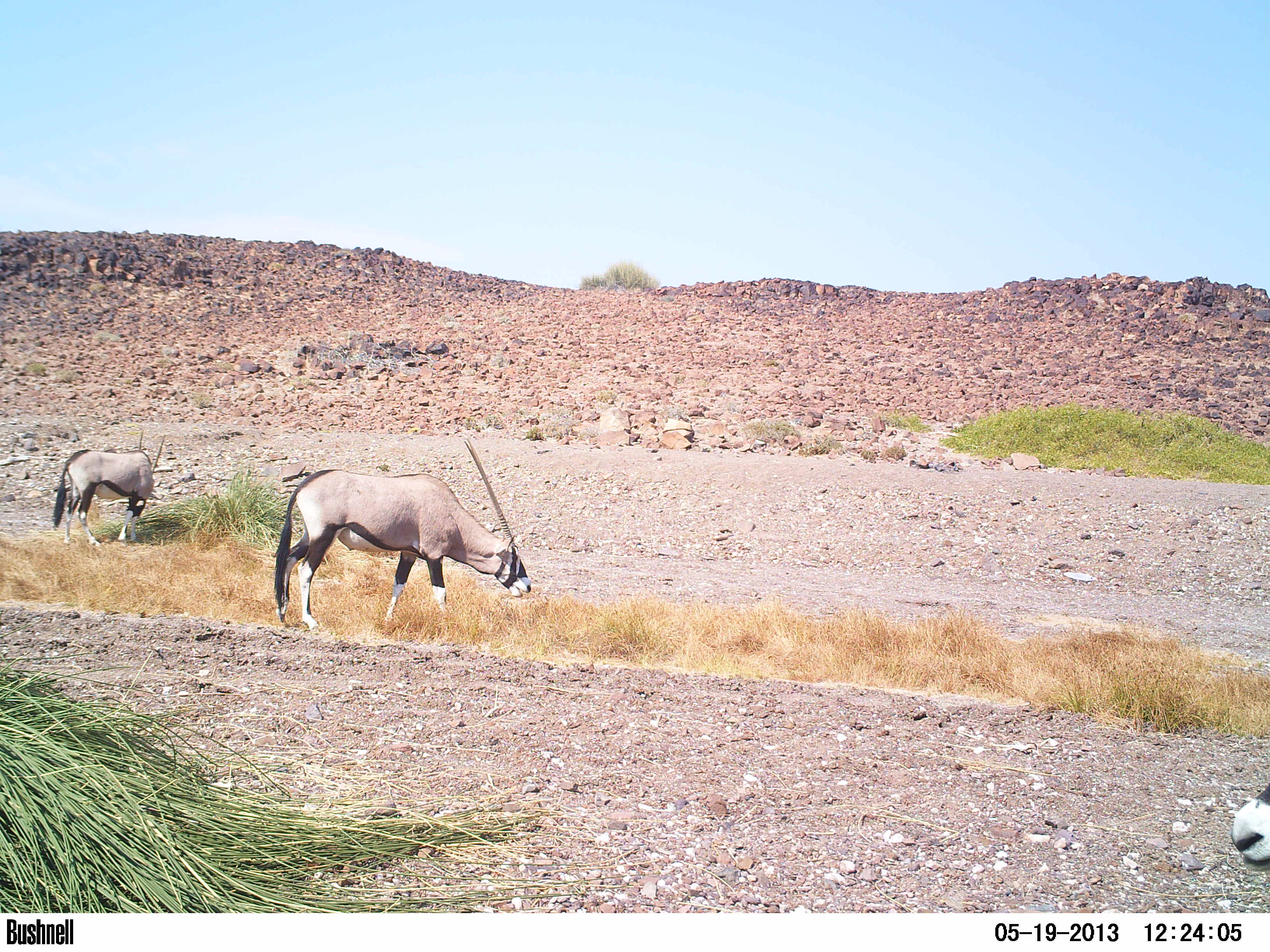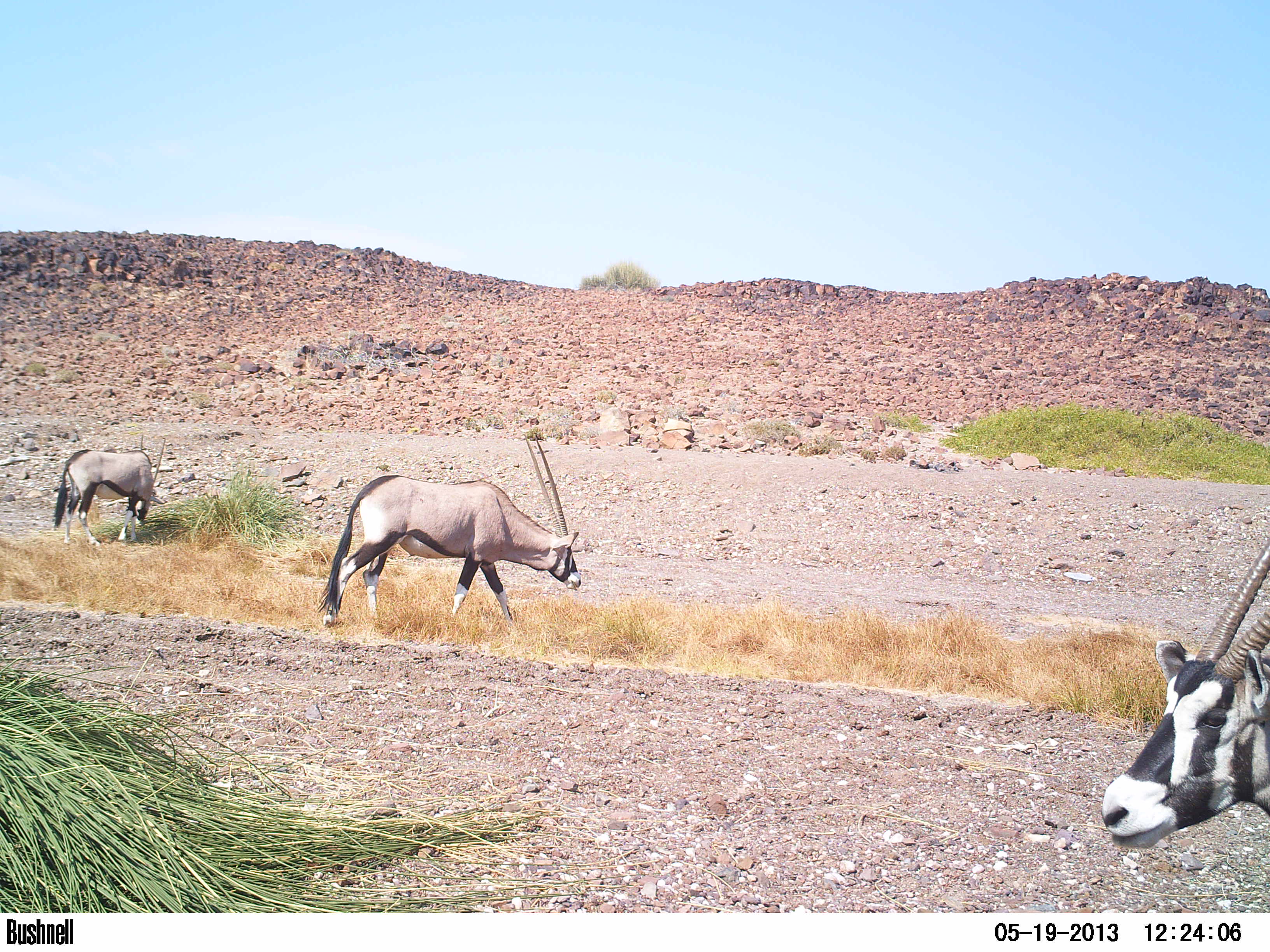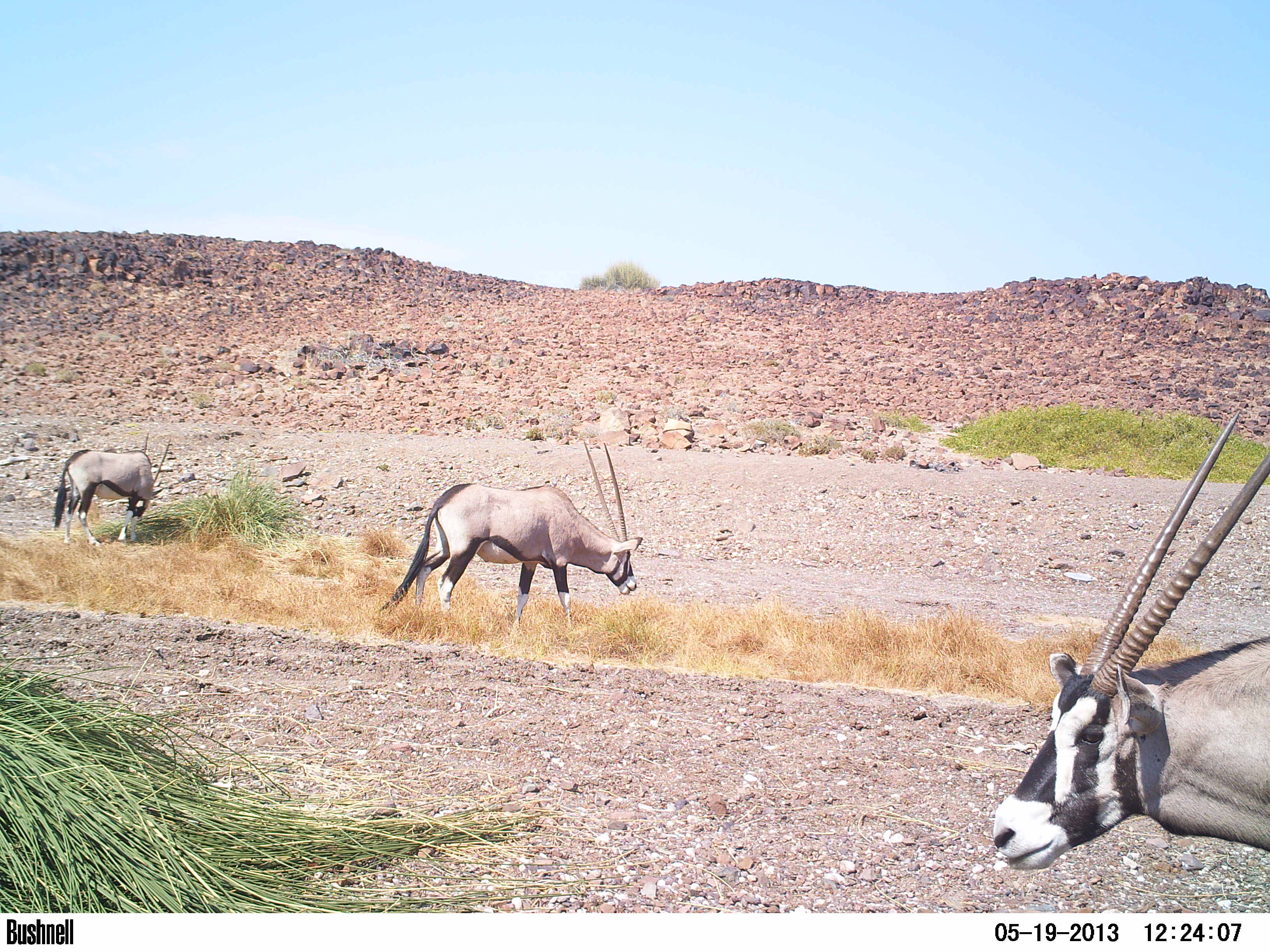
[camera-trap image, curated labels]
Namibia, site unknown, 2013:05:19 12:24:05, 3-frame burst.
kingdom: Animalia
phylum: Chordata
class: Mammalia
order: Artiodactyla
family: Bovidae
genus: Oryx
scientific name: Oryx gazella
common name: gemsbok